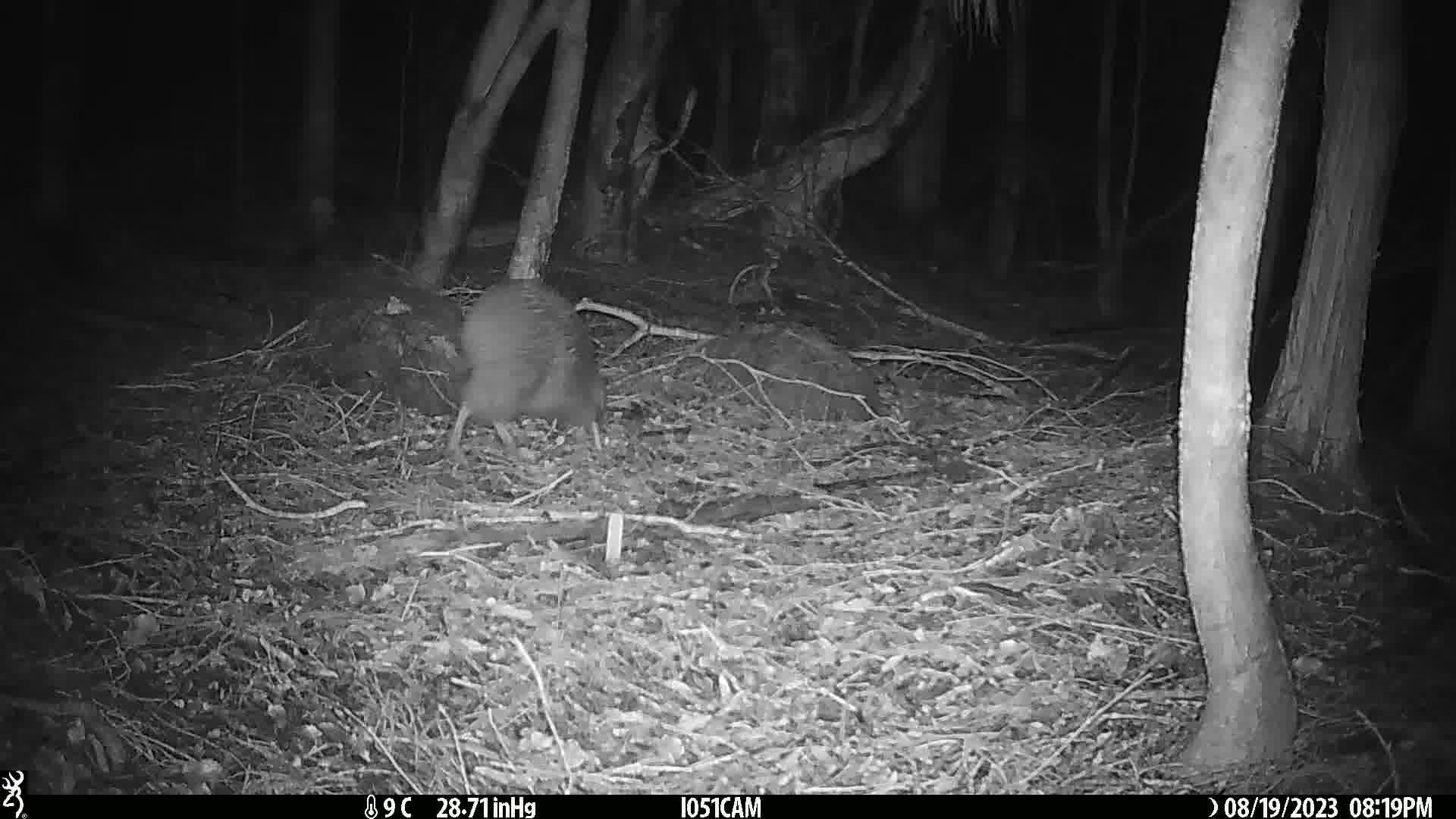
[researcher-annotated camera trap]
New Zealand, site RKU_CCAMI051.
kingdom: Animalia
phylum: Chordata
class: Aves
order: Apterygiformes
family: Apterygidae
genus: Apteryx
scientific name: Apteryx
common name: kiwi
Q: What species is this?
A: Kiwi (Apteryx).